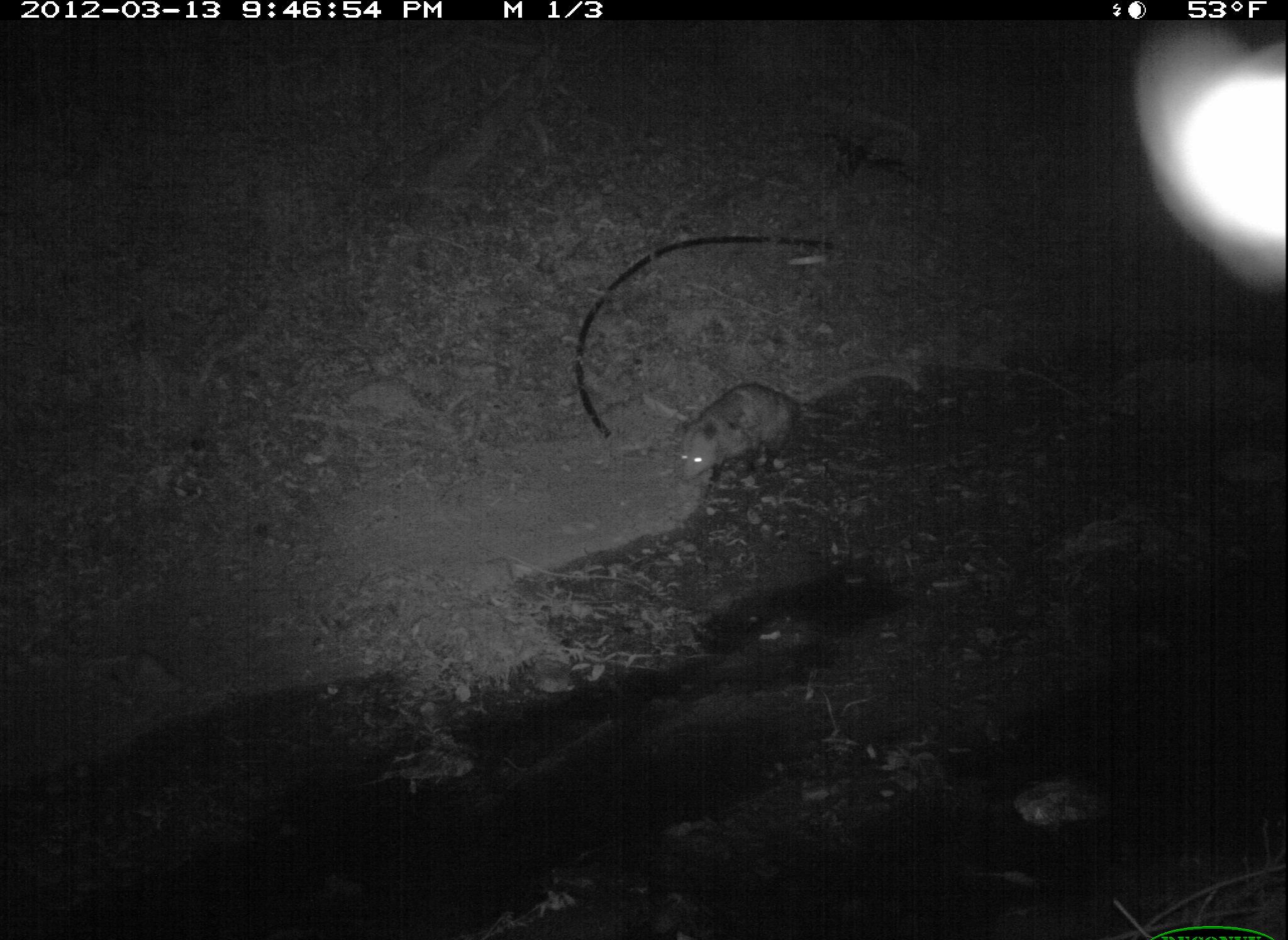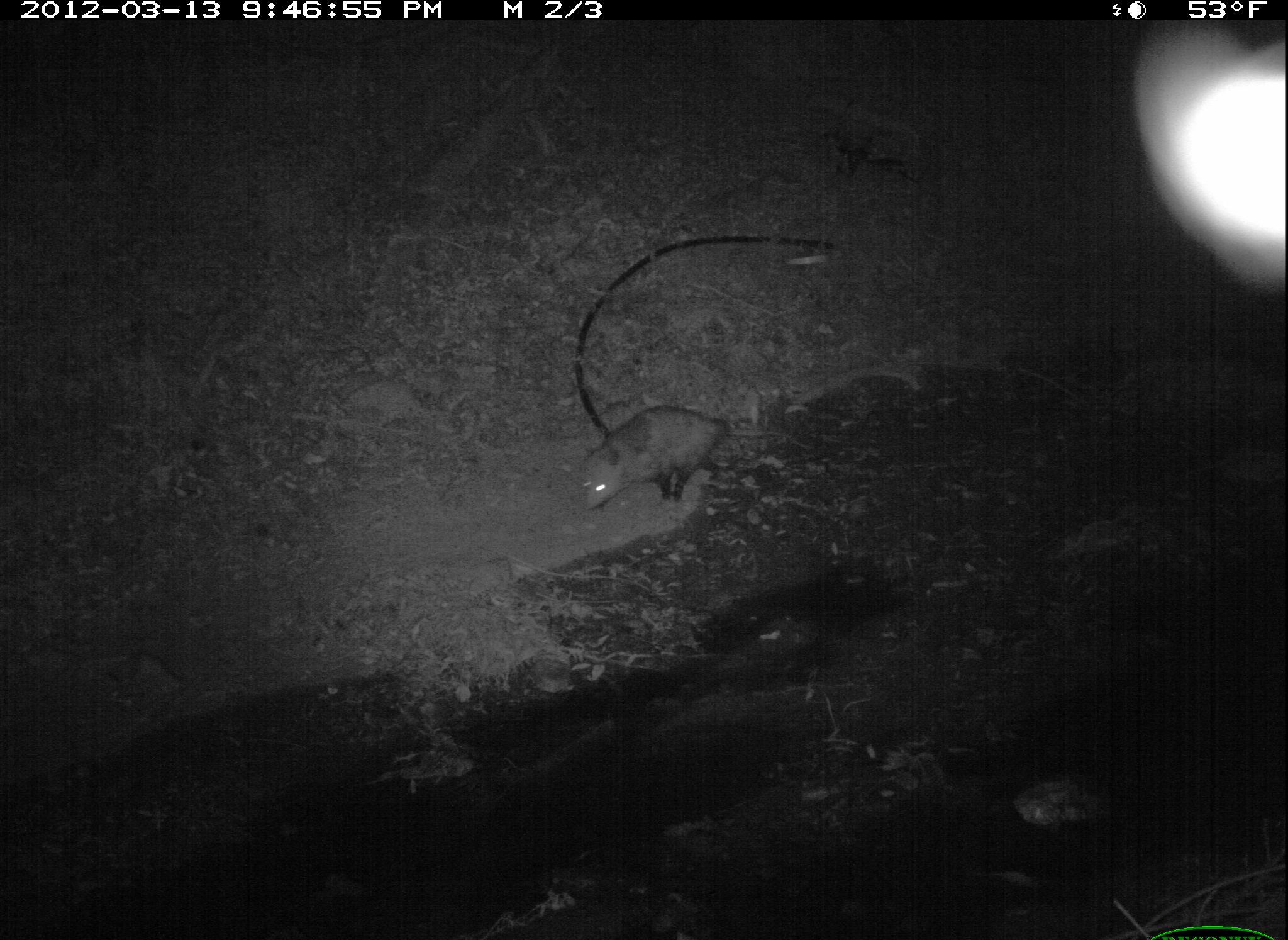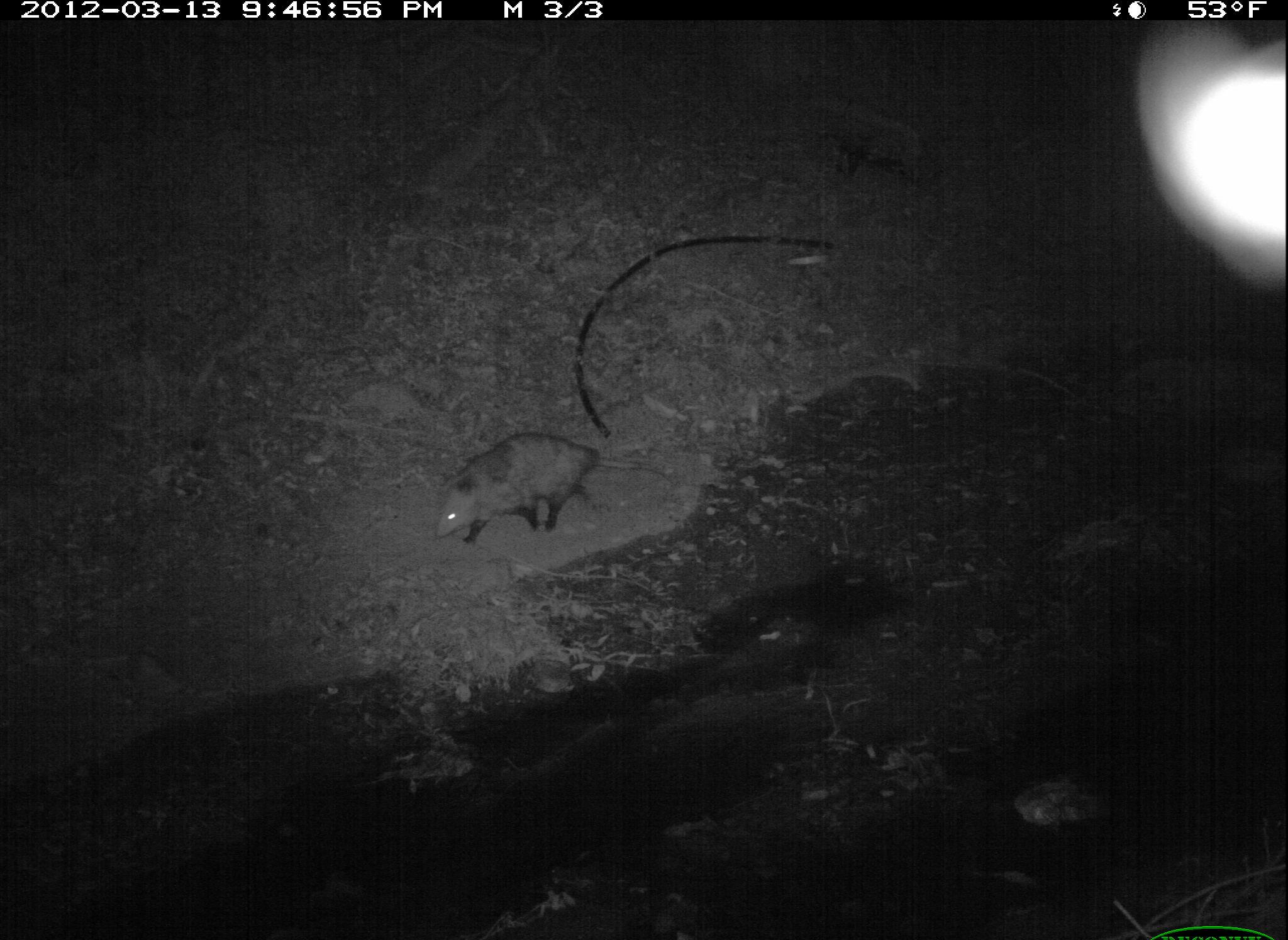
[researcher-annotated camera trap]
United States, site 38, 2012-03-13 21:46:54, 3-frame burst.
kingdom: Animalia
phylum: Chordata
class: Mammalia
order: Didelphimorphia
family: Didelphidae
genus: Didelphis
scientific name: Didelphis virginiana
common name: virginia opossum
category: opossum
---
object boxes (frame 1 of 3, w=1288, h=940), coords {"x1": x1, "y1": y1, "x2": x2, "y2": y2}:
opossum: {"x1": 662, "y1": 379, "x2": 871, "y2": 499}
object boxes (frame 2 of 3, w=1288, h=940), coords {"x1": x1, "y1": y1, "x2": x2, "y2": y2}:
opossum: {"x1": 575, "y1": 385, "x2": 807, "y2": 519}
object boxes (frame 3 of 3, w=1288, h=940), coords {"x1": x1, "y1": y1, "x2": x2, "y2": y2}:
opossum: {"x1": 422, "y1": 412, "x2": 681, "y2": 575}